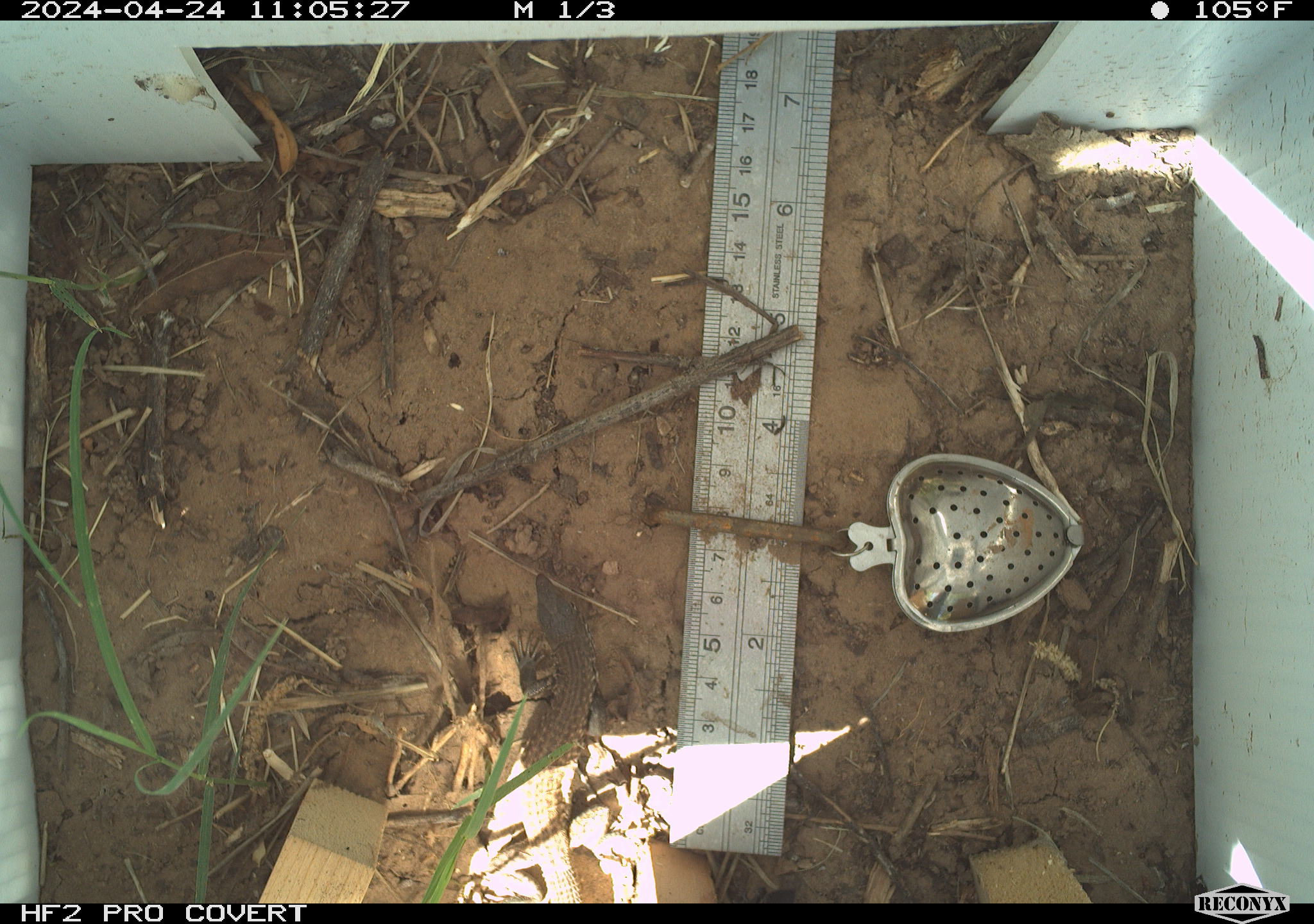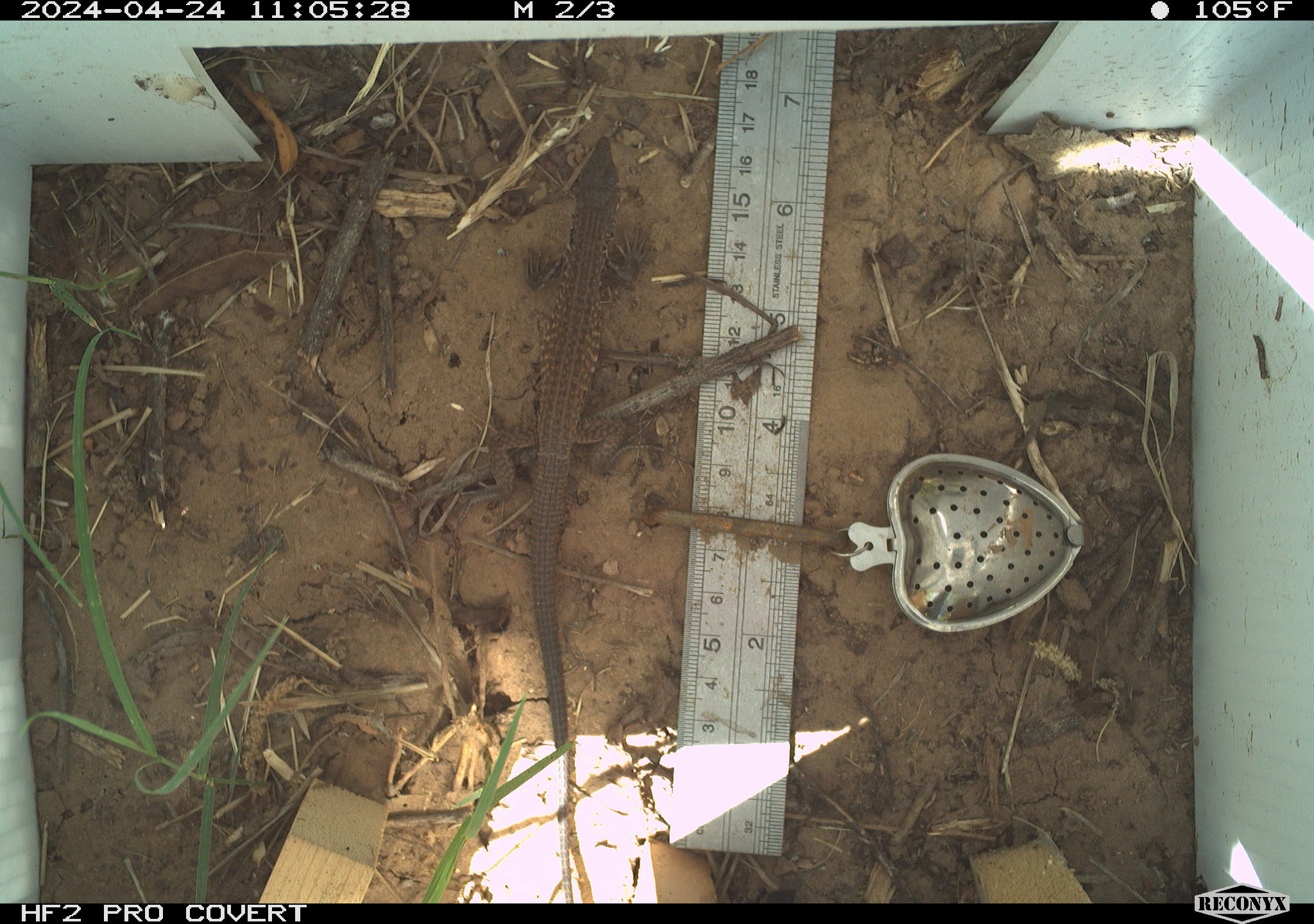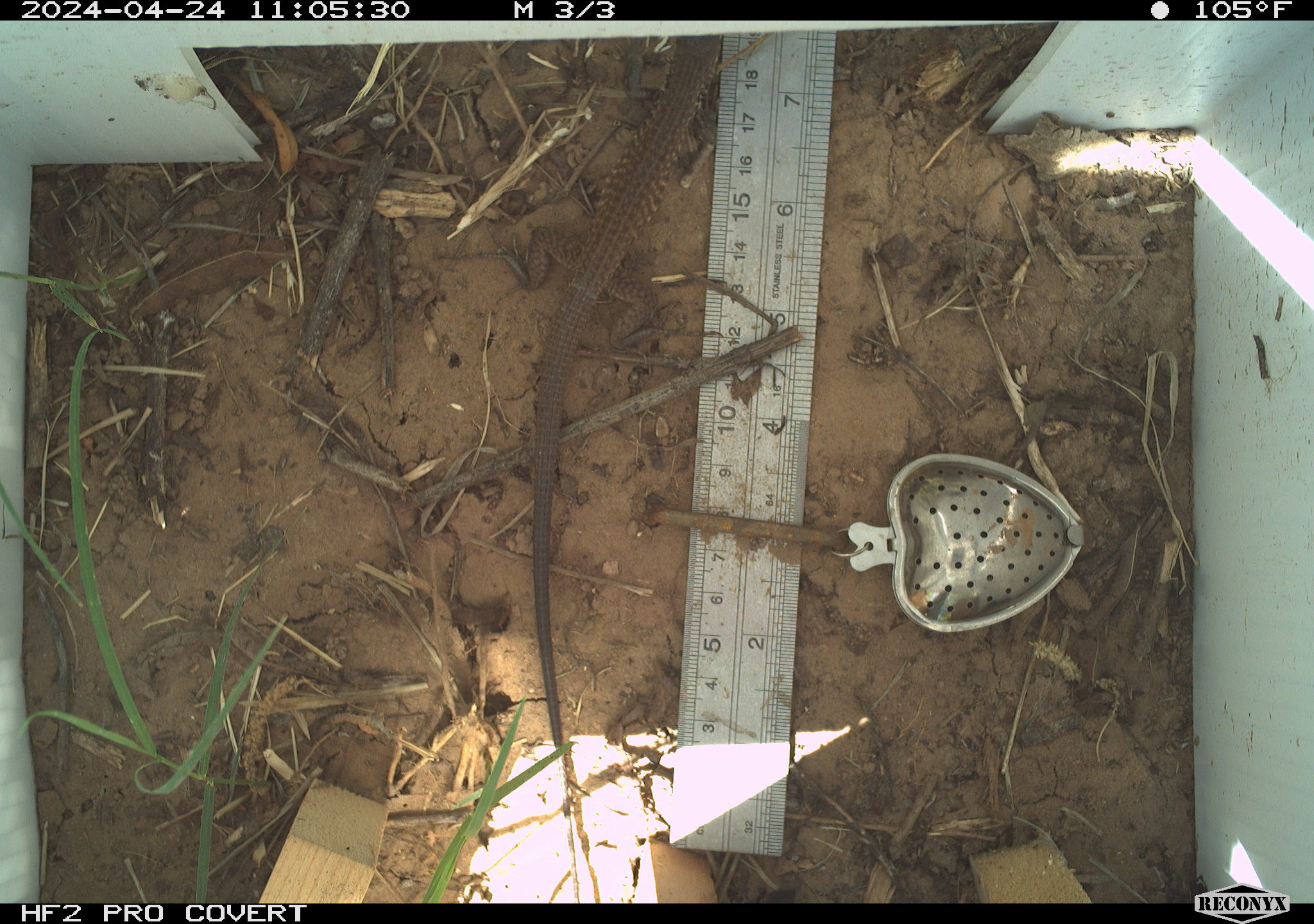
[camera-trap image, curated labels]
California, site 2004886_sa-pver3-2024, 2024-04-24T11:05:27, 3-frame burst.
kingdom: Animalia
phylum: Chordata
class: Reptilia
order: Squamata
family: Teiidae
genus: Aspidoscelis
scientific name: Aspidoscelis tigris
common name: western whiptail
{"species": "western whiptail (Aspidoscelis tigris)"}